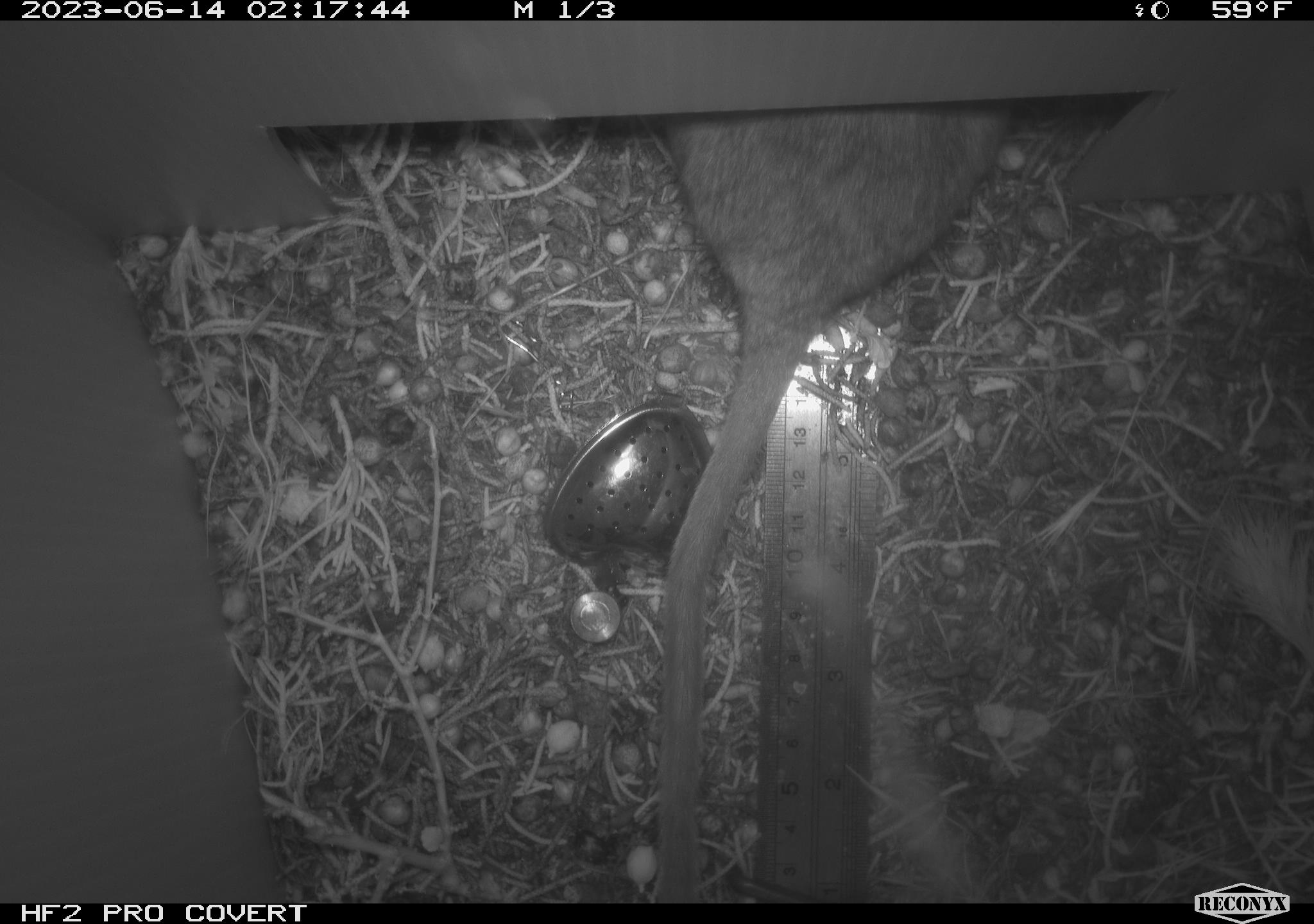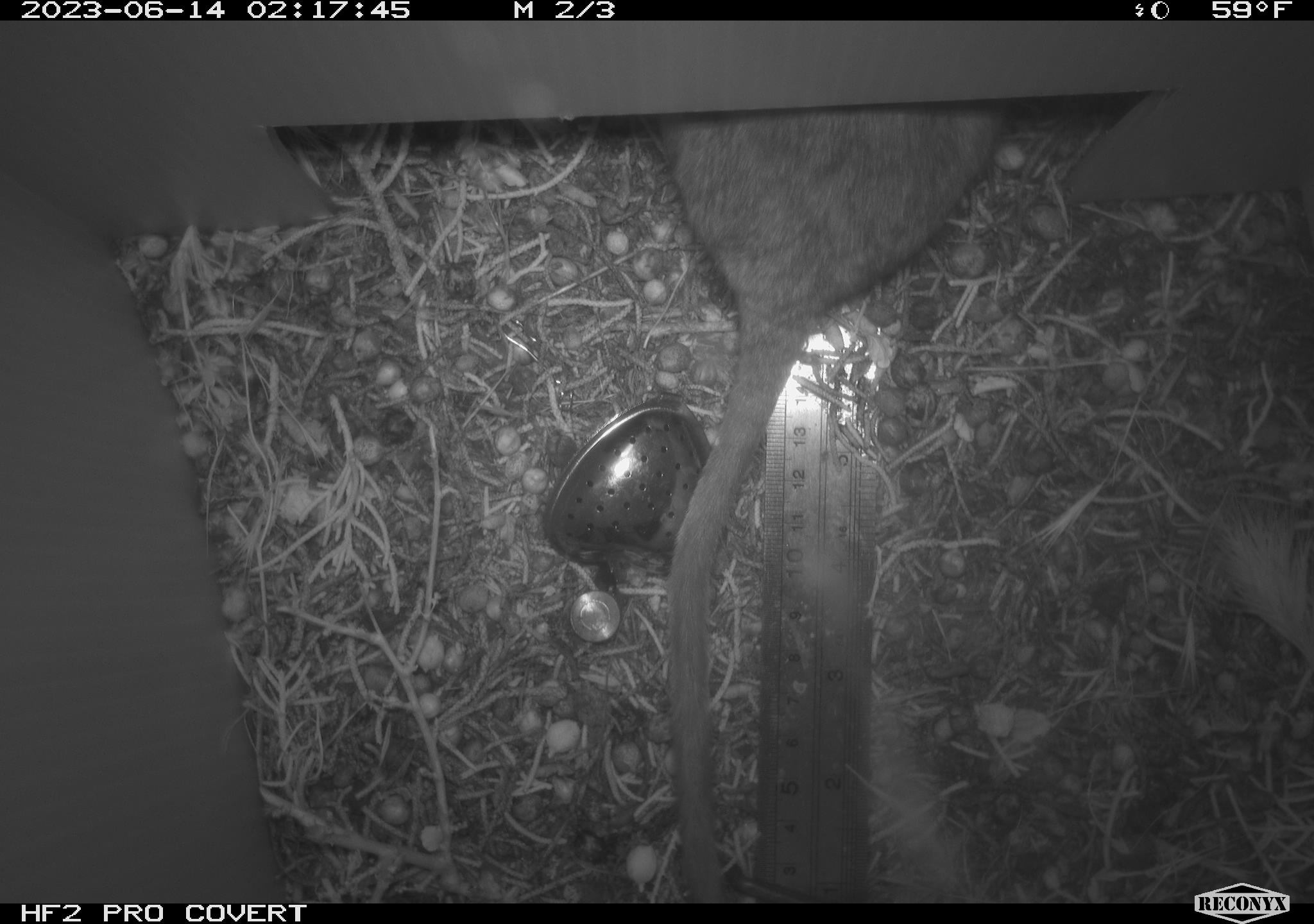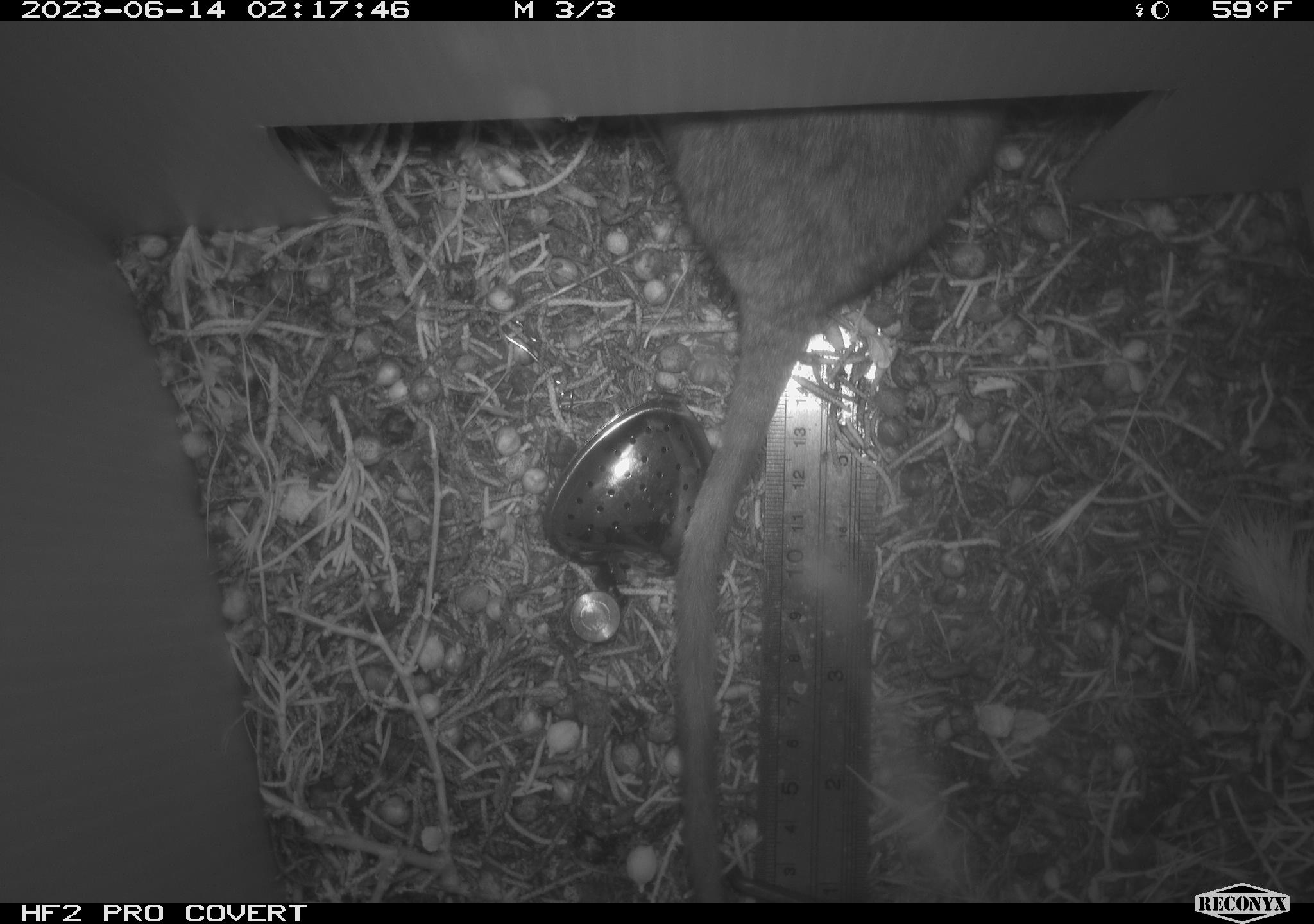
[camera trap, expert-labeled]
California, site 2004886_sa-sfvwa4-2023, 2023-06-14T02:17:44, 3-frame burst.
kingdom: Animalia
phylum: Chordata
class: Mammalia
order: Rodentia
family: Cricetidae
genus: Neotoma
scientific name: Neotoma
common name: pack rat or woodrat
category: neotoma species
Neotoma species (pack rat or woodrat) (Neotoma).